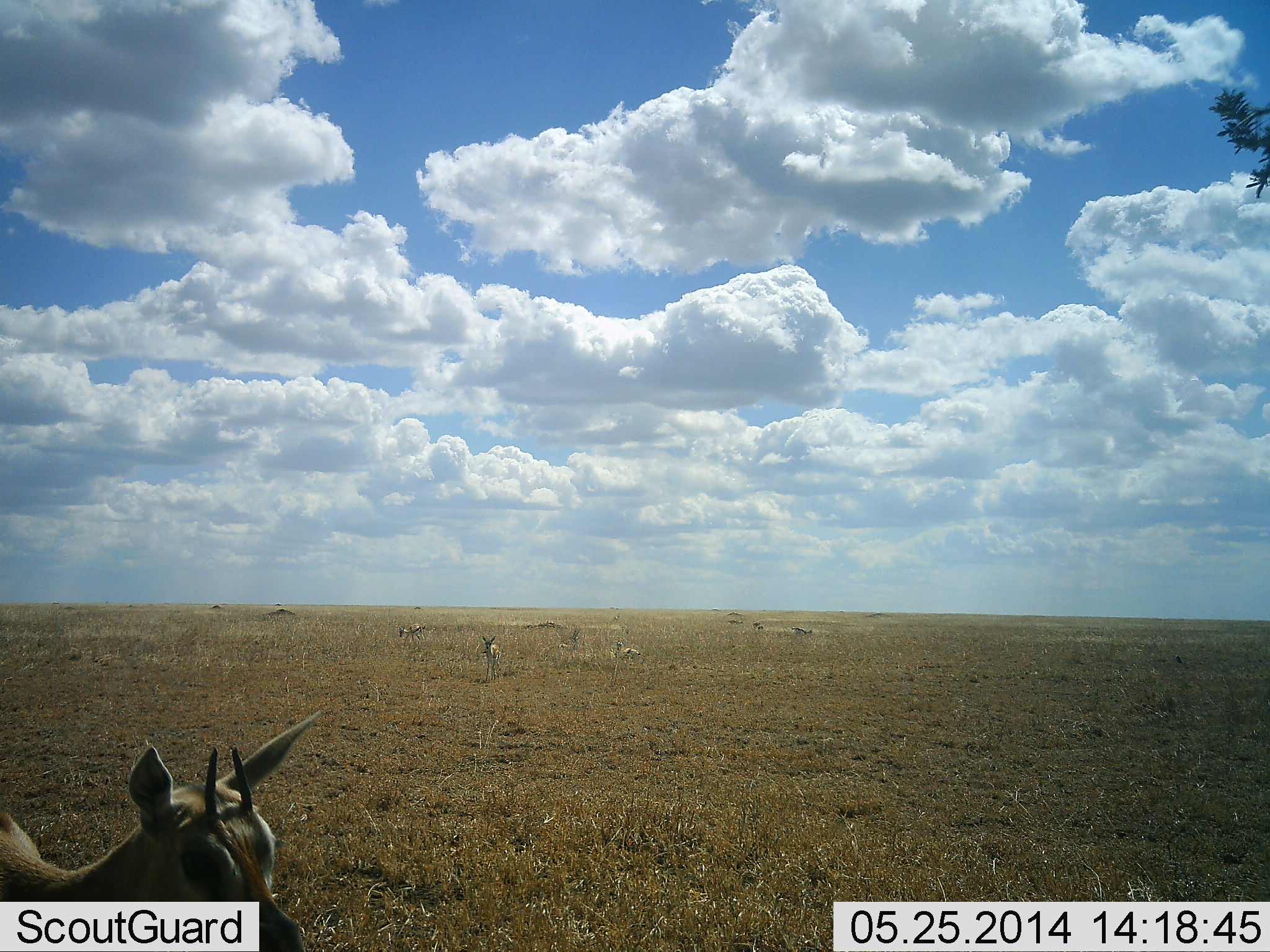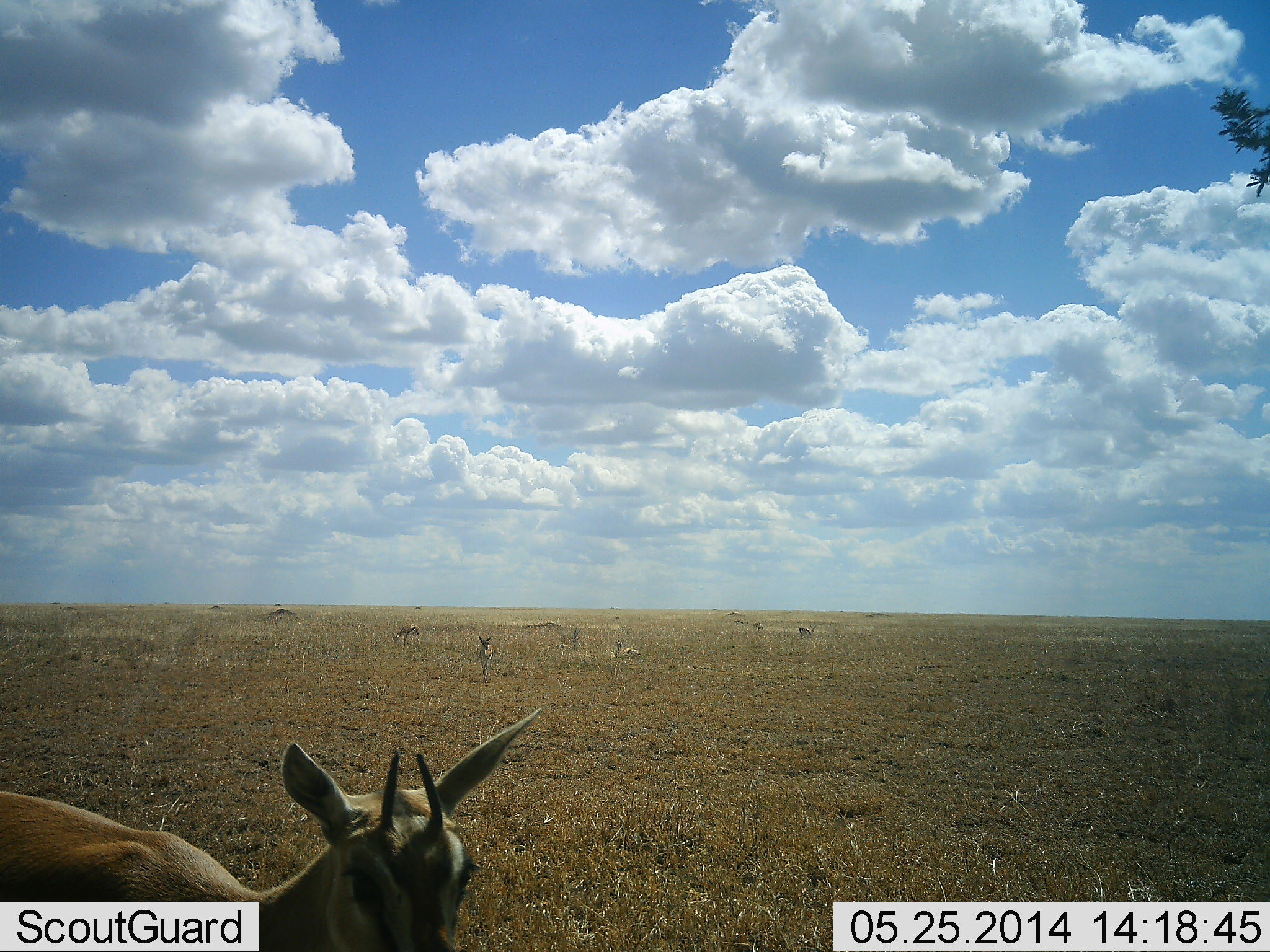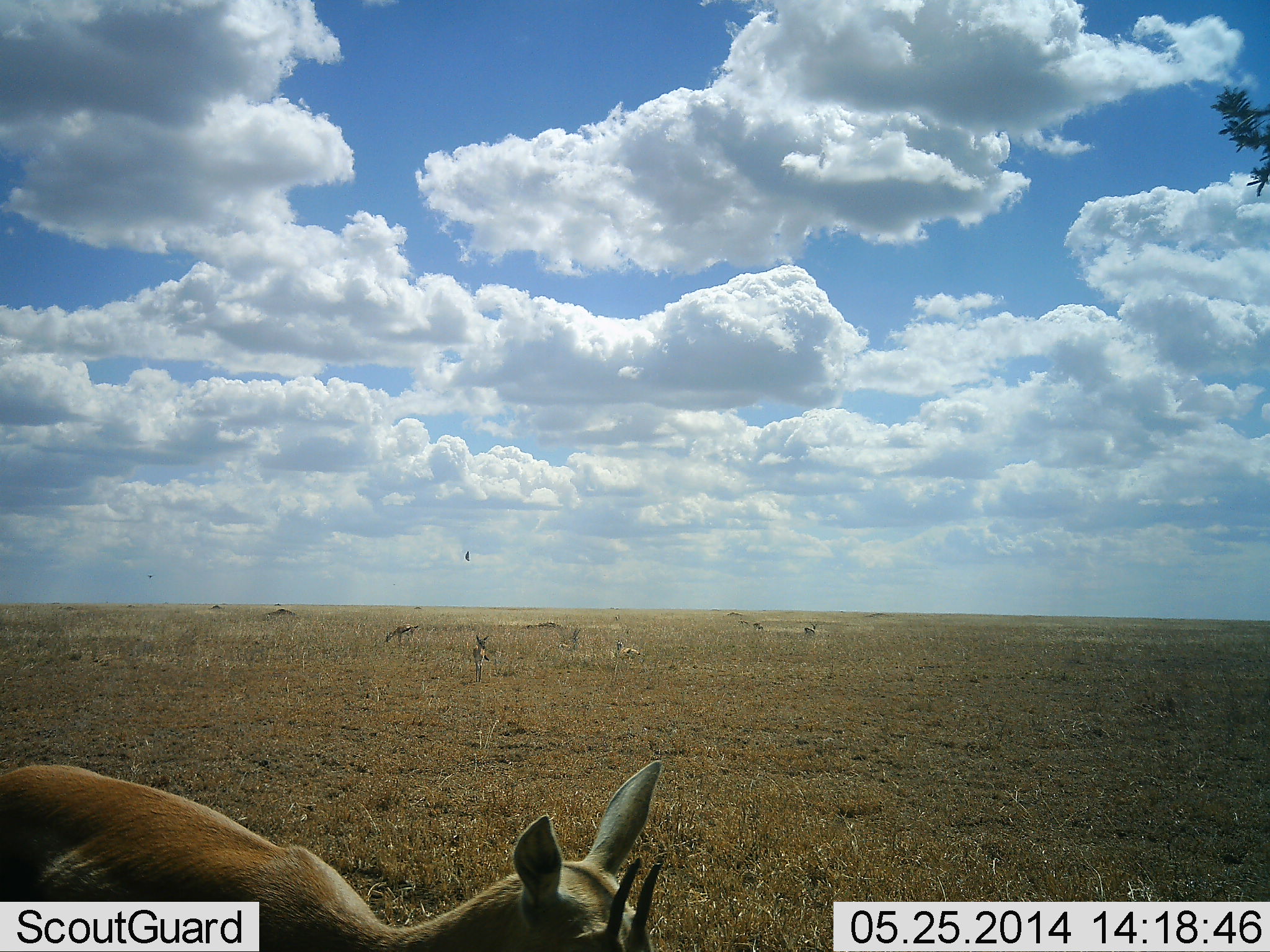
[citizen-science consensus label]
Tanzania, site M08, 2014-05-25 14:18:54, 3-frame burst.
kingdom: Animalia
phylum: Chordata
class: Mammalia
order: Artiodactyla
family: Bovidae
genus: Eudorcas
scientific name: Eudorcas thomsonii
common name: thomson's gazelle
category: gazellethomsons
Gazellethomsons (thomson's gazelle) (Eudorcas thomsonii), count 6. Behavior (volunteer vote fractions): standing 54%, resting 8%, moving 85%, interacting 0%. Young present (vote fraction): 8%. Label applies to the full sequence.